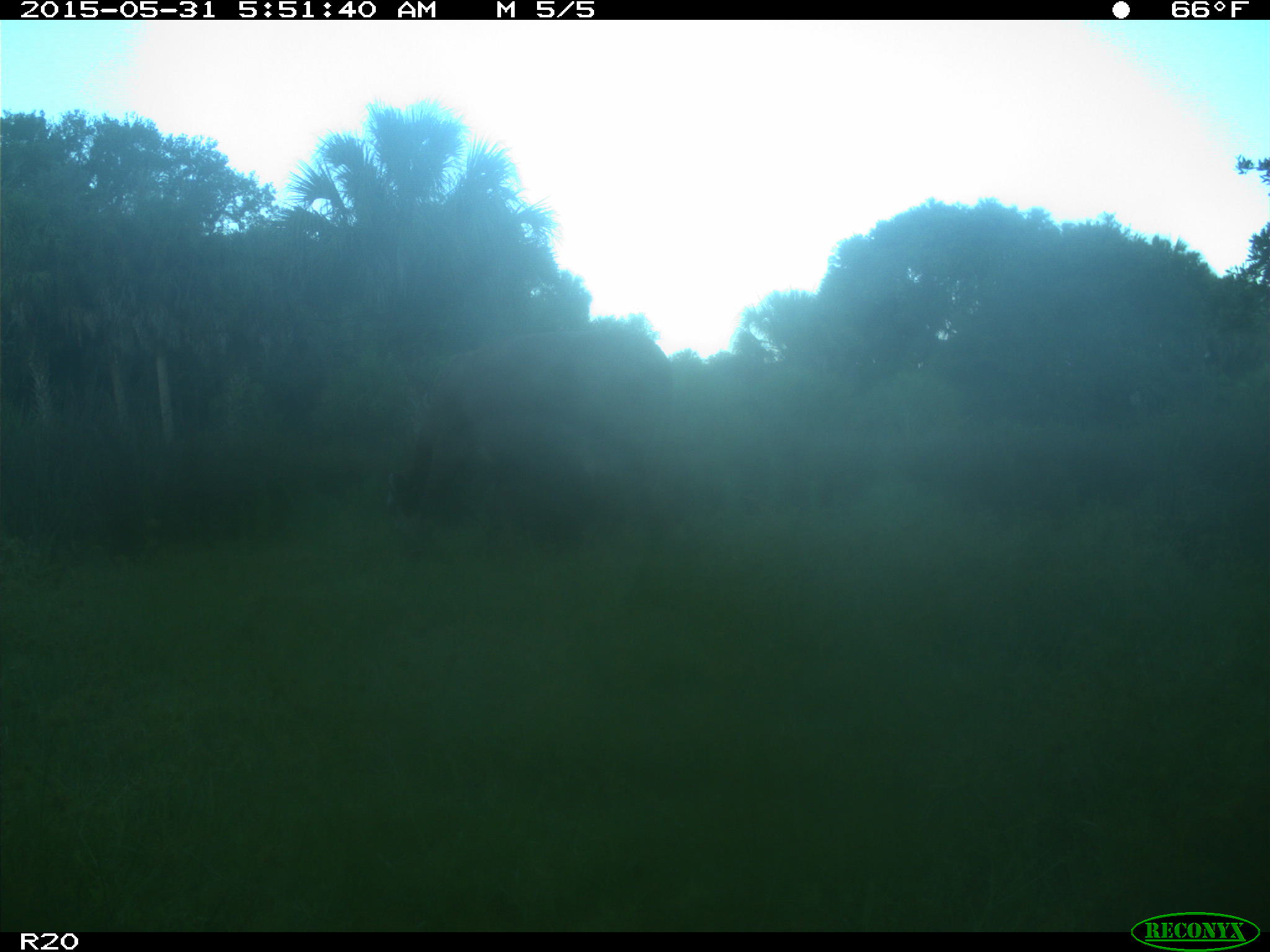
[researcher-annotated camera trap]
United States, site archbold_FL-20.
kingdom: Animalia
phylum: Chordata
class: Mammalia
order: Artiodactyla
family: Bovidae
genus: Bos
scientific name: Bos taurus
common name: domestic cow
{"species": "Bos taurus (domestic cow)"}